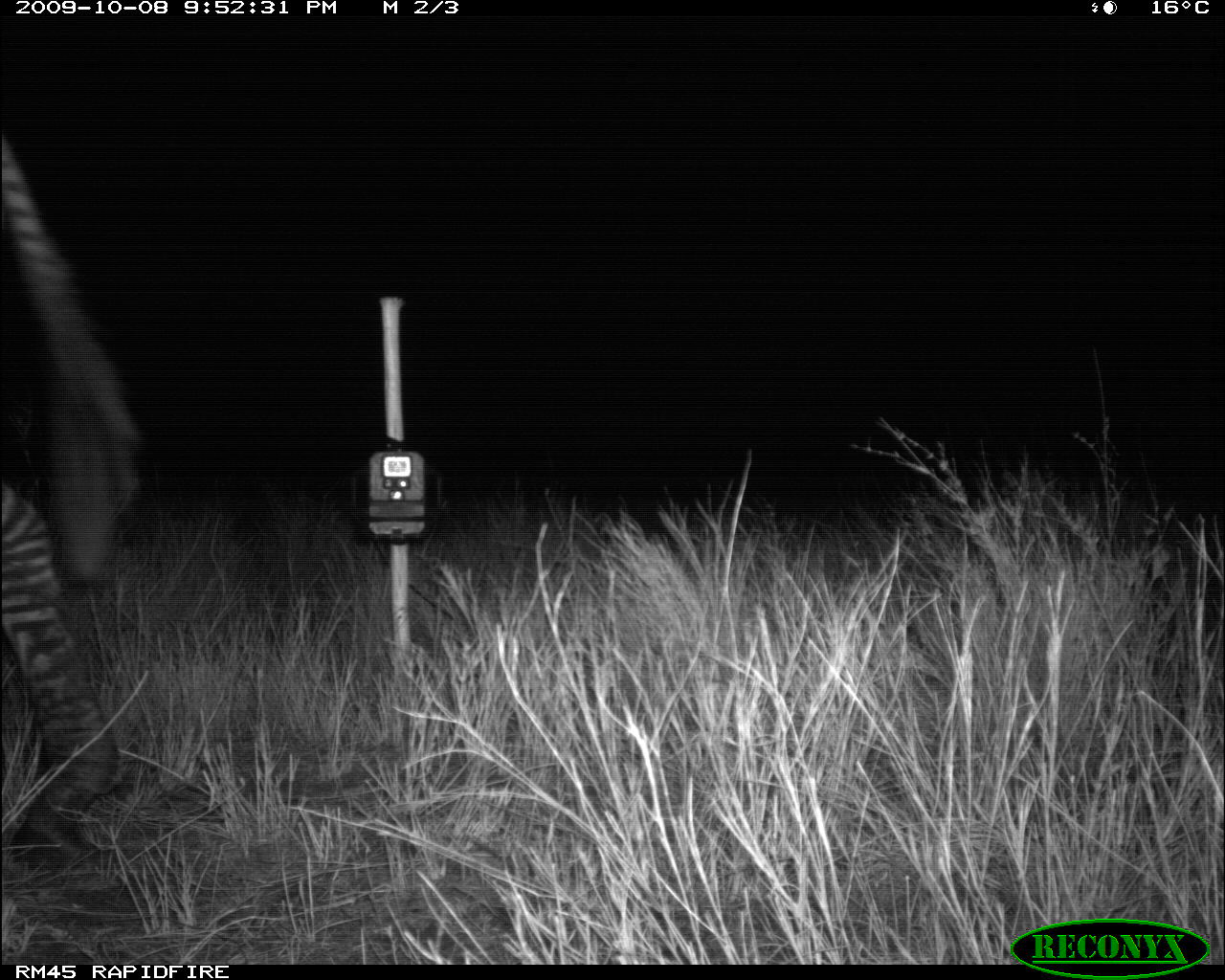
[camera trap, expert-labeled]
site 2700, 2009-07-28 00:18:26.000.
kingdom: Animalia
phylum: Chordata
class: Mammalia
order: Perissodactyla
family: Equidae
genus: Equus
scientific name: Equus quagga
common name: plains zebra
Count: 1.